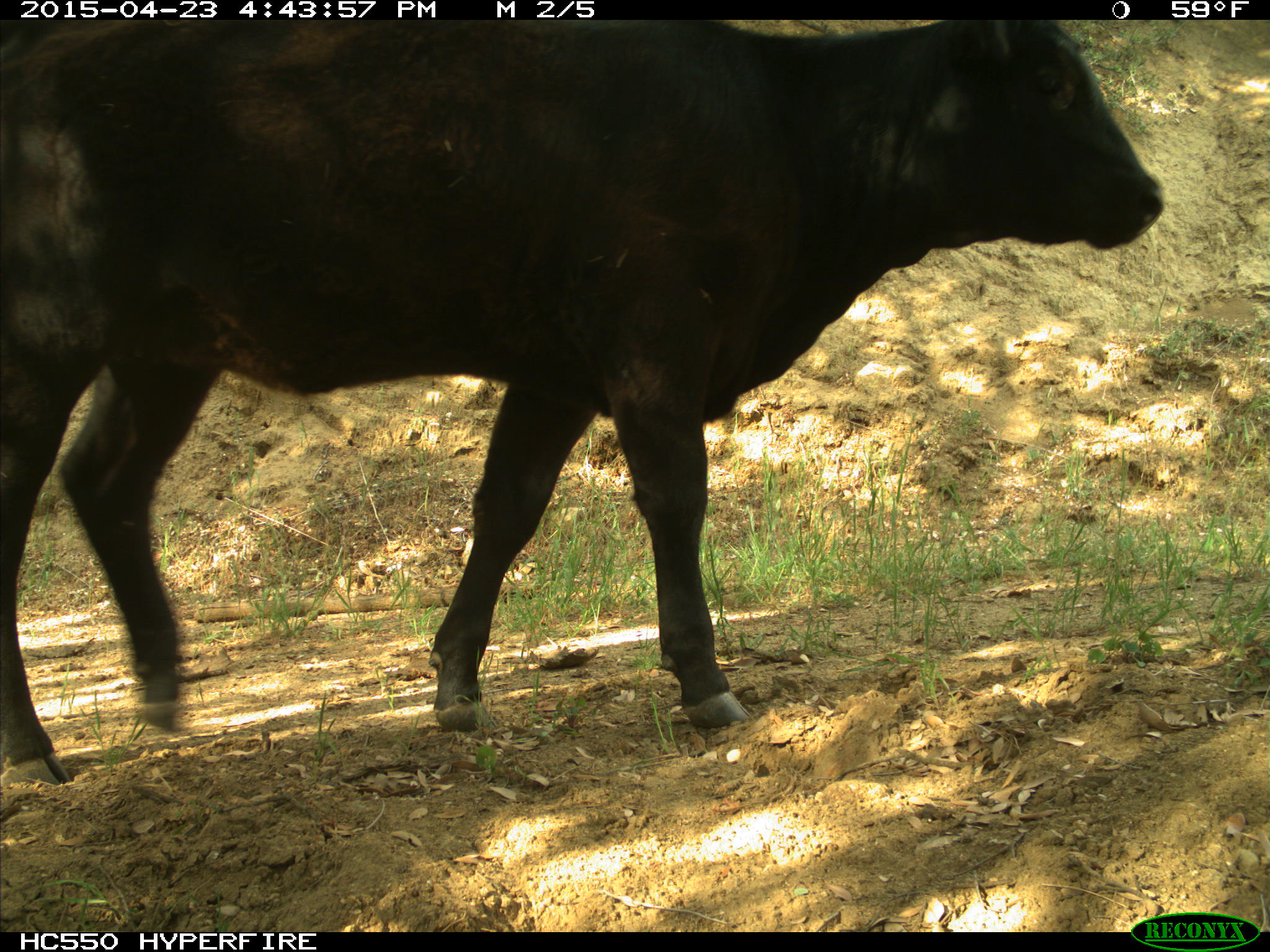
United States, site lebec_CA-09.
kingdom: Animalia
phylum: Chordata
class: Mammalia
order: Artiodactyla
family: Bovidae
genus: Bos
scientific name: Bos taurus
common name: domestic cow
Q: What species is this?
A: Bos taurus (domestic cow).